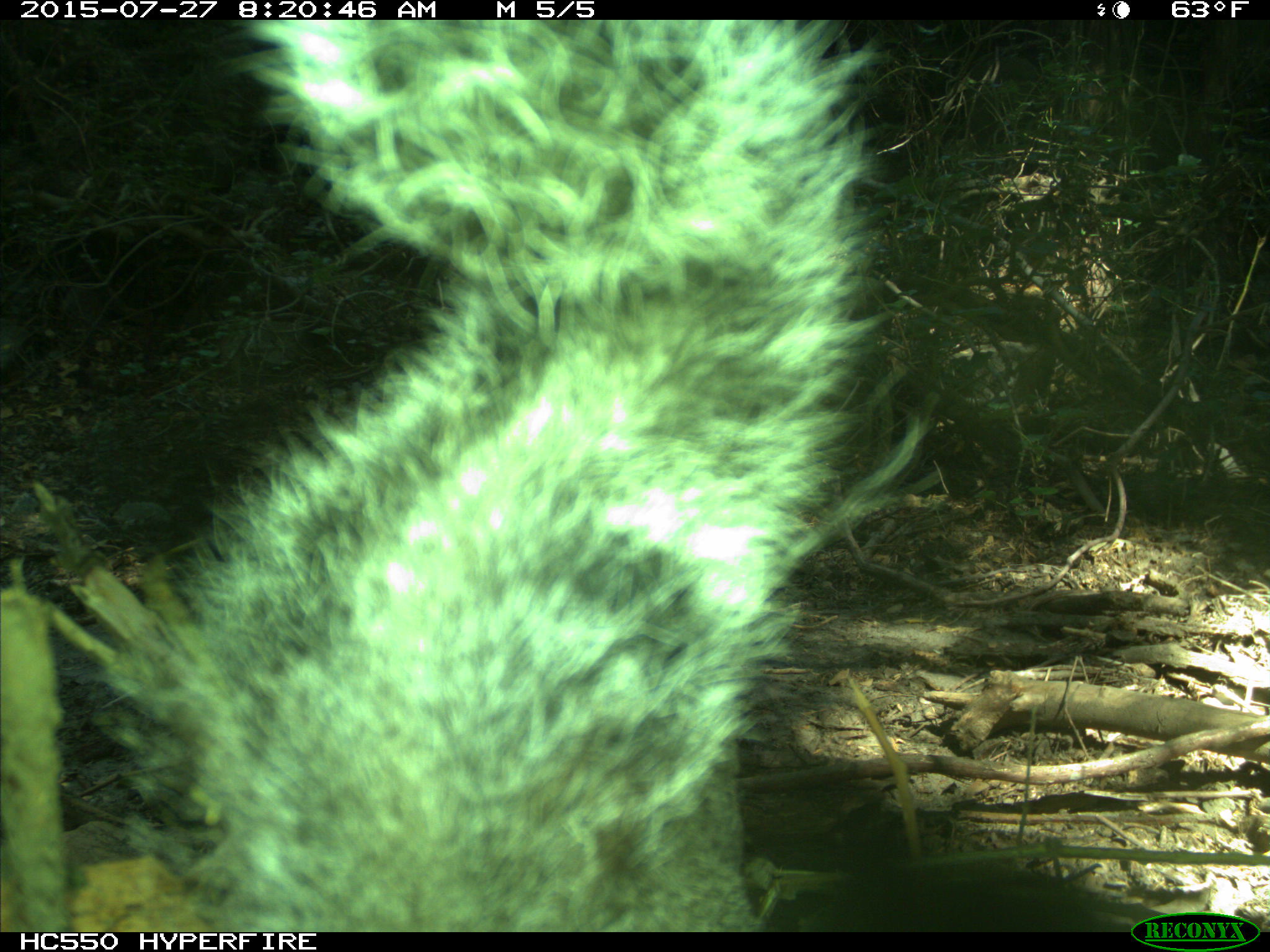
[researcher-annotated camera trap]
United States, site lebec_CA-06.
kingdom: Animalia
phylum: Chordata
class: Mammalia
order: Rodentia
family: Sciuridae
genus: Sciurus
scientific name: Sciurus carolinensis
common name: eastern gray squirrel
Sciurus carolinensis (eastern gray squirrel).